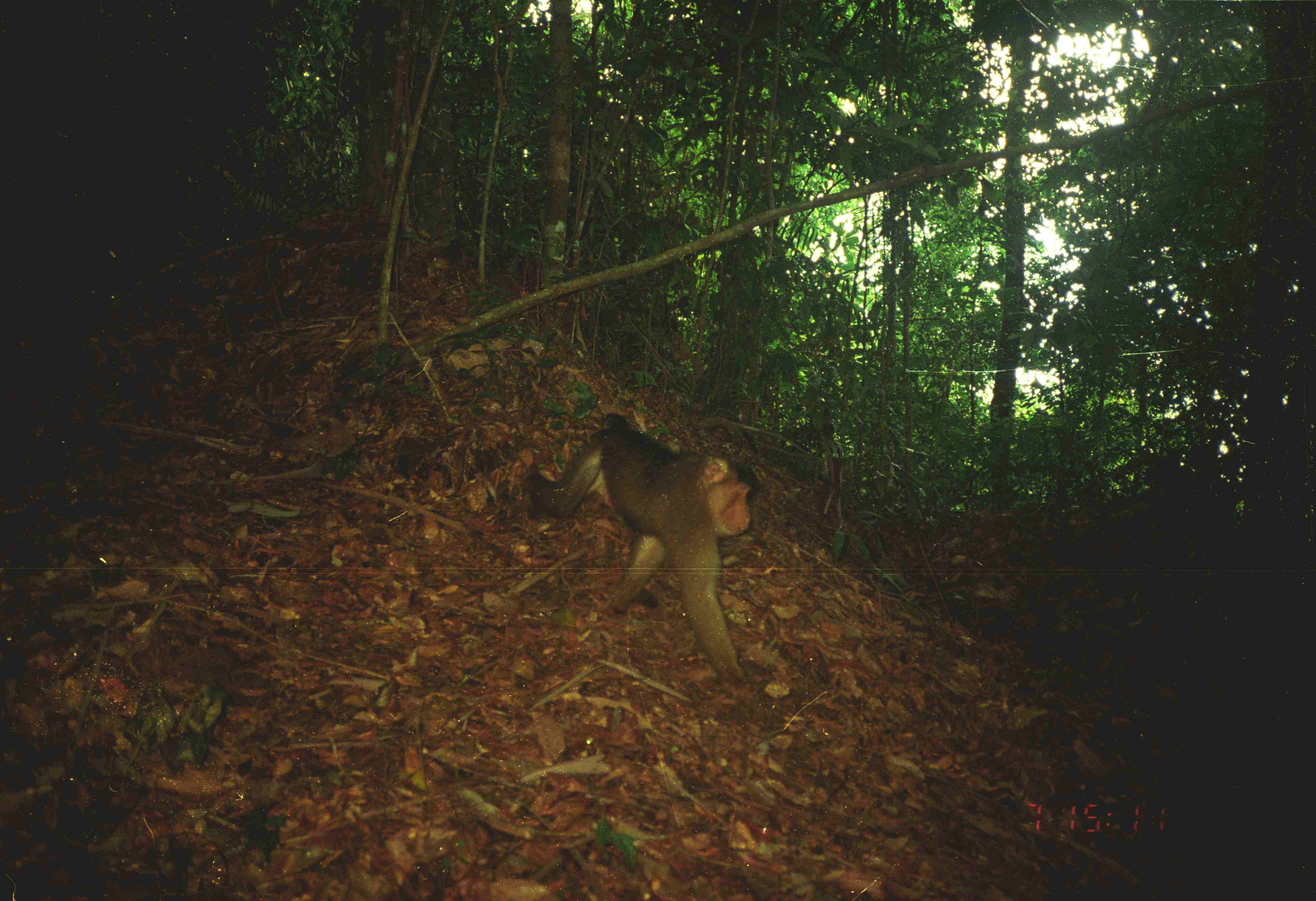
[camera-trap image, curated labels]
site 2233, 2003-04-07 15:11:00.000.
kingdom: Animalia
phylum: Chordata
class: Mammalia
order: Primates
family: Cercopithecidae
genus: Macaca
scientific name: Macaca nemestrina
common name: southern pig-tailed macaque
Macaca nemestrina (southern pig-tailed macaque), count 1.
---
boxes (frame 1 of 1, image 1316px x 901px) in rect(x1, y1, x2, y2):
macaca nemestrina: rect(524, 411, 761, 703)